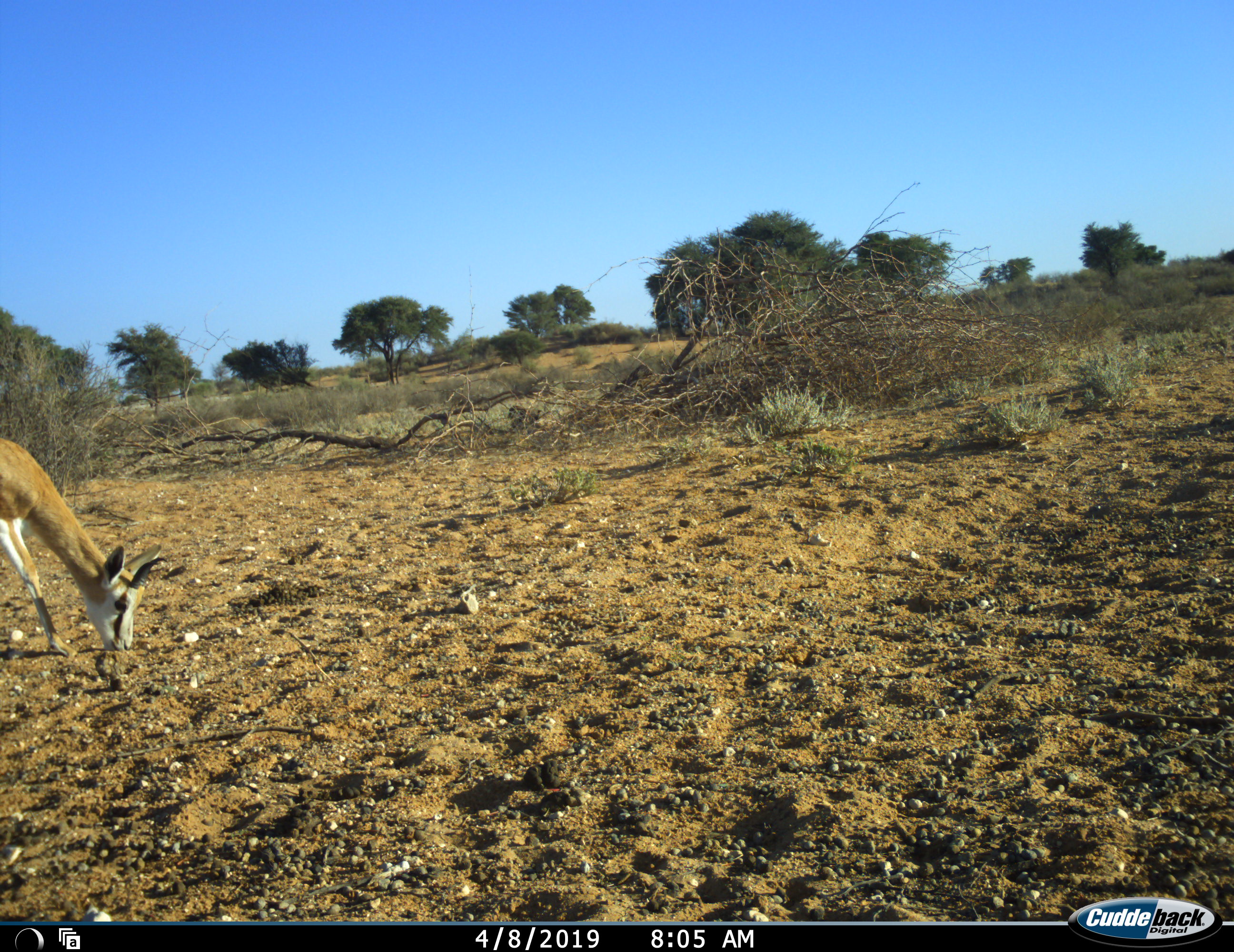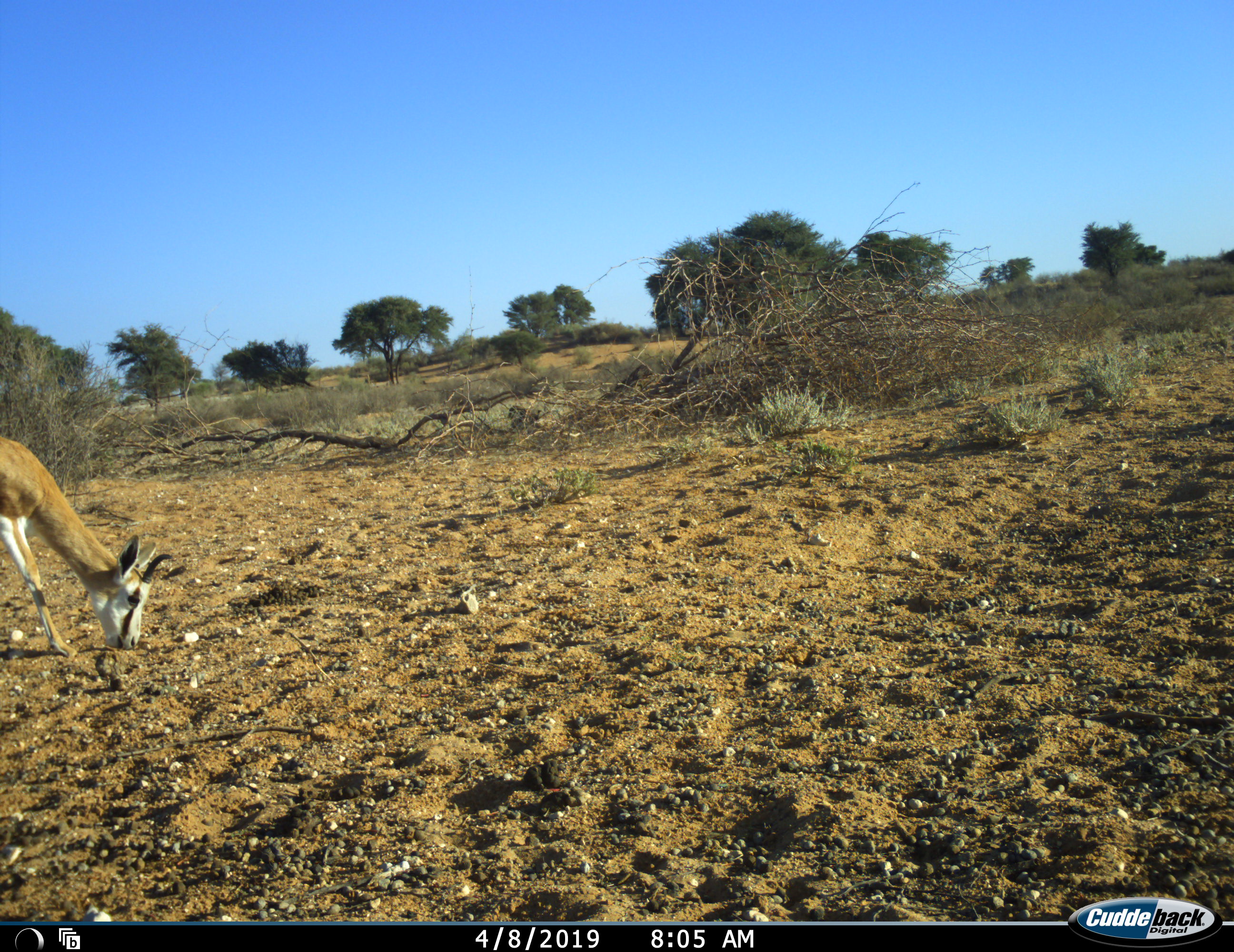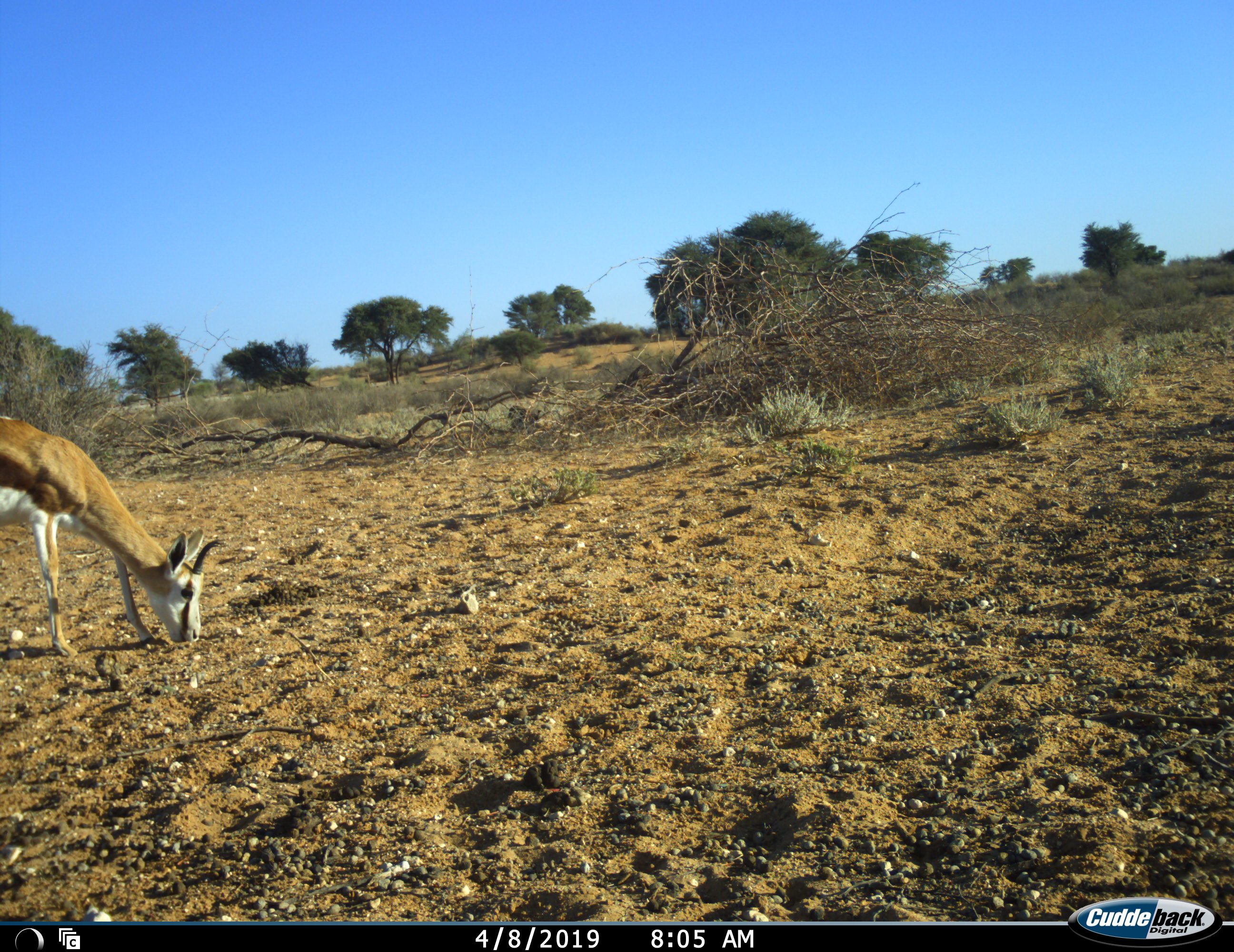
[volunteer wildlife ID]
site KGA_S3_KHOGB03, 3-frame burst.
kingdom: Animalia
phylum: Chordata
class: Mammalia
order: Artiodactyla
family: Bovidae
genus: Antidorcas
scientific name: Antidorcas marsupialis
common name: springbok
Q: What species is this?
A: Springbok (Antidorcas marsupialis).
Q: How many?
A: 1.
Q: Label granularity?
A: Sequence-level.